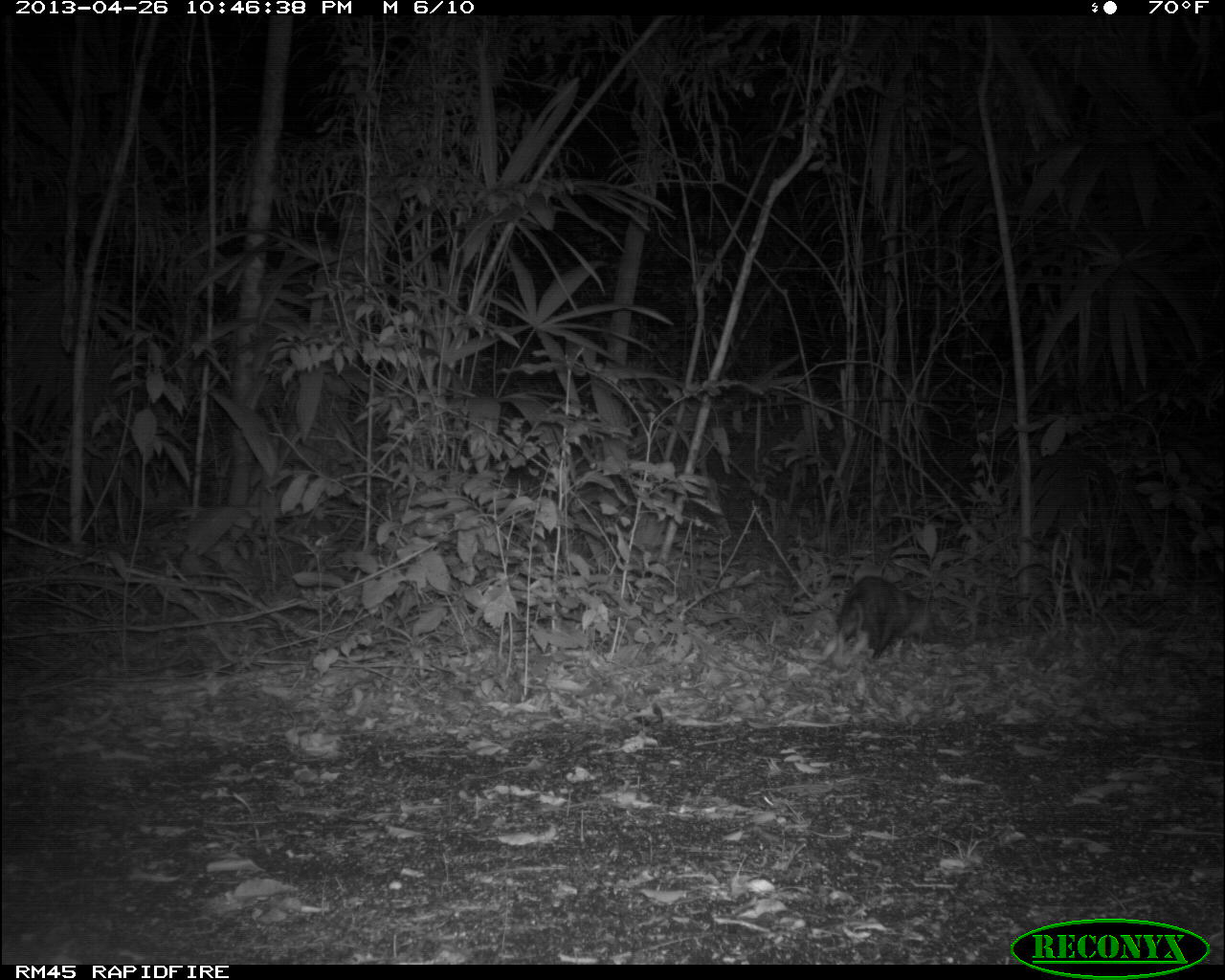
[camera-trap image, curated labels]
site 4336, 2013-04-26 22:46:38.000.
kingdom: Animalia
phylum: Chordata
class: Mammalia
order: Didelphimorphia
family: Didelphidae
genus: Didelphis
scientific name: Didelphis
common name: american opossums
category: didelphis sp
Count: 1.